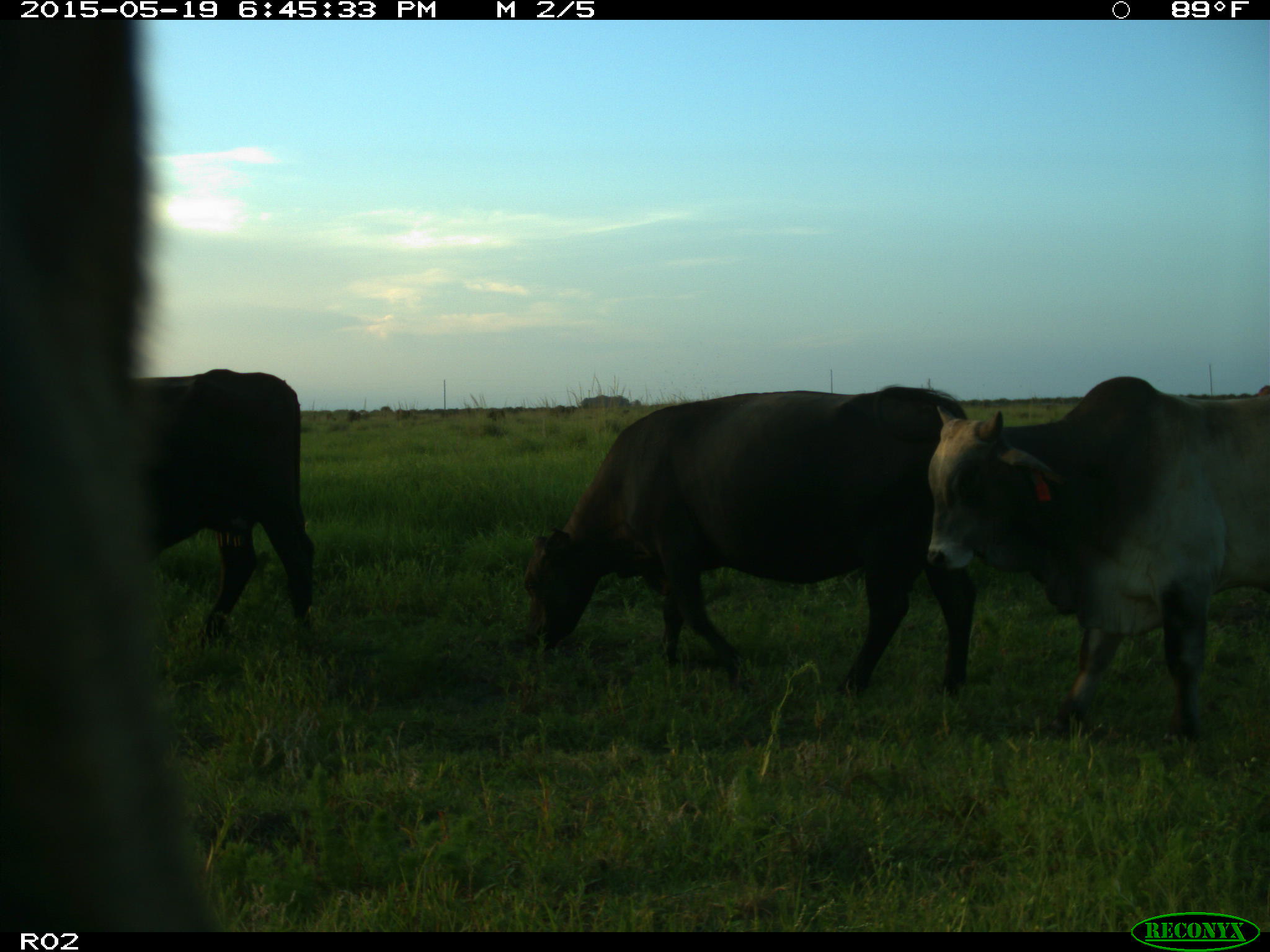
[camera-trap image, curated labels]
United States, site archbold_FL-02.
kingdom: Animalia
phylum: Chordata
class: Mammalia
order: Artiodactyla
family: Bovidae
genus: Bos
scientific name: Bos taurus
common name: domestic cow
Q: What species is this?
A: Bos taurus (domestic cow).